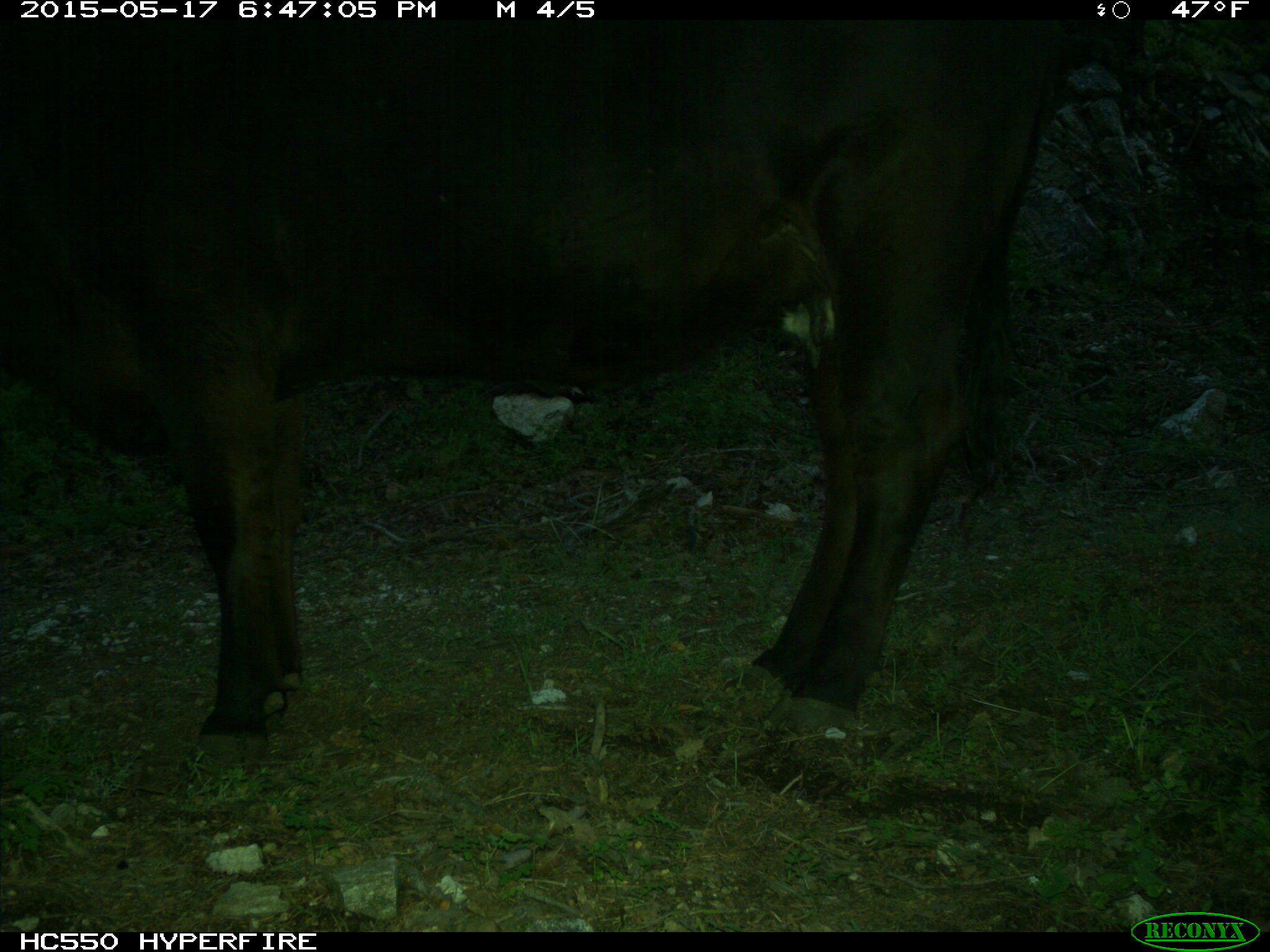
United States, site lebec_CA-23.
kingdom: Animalia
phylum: Chordata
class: Mammalia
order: Artiodactyla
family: Bovidae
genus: Bos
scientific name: Bos taurus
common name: domestic cow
Bos taurus (domestic cow).